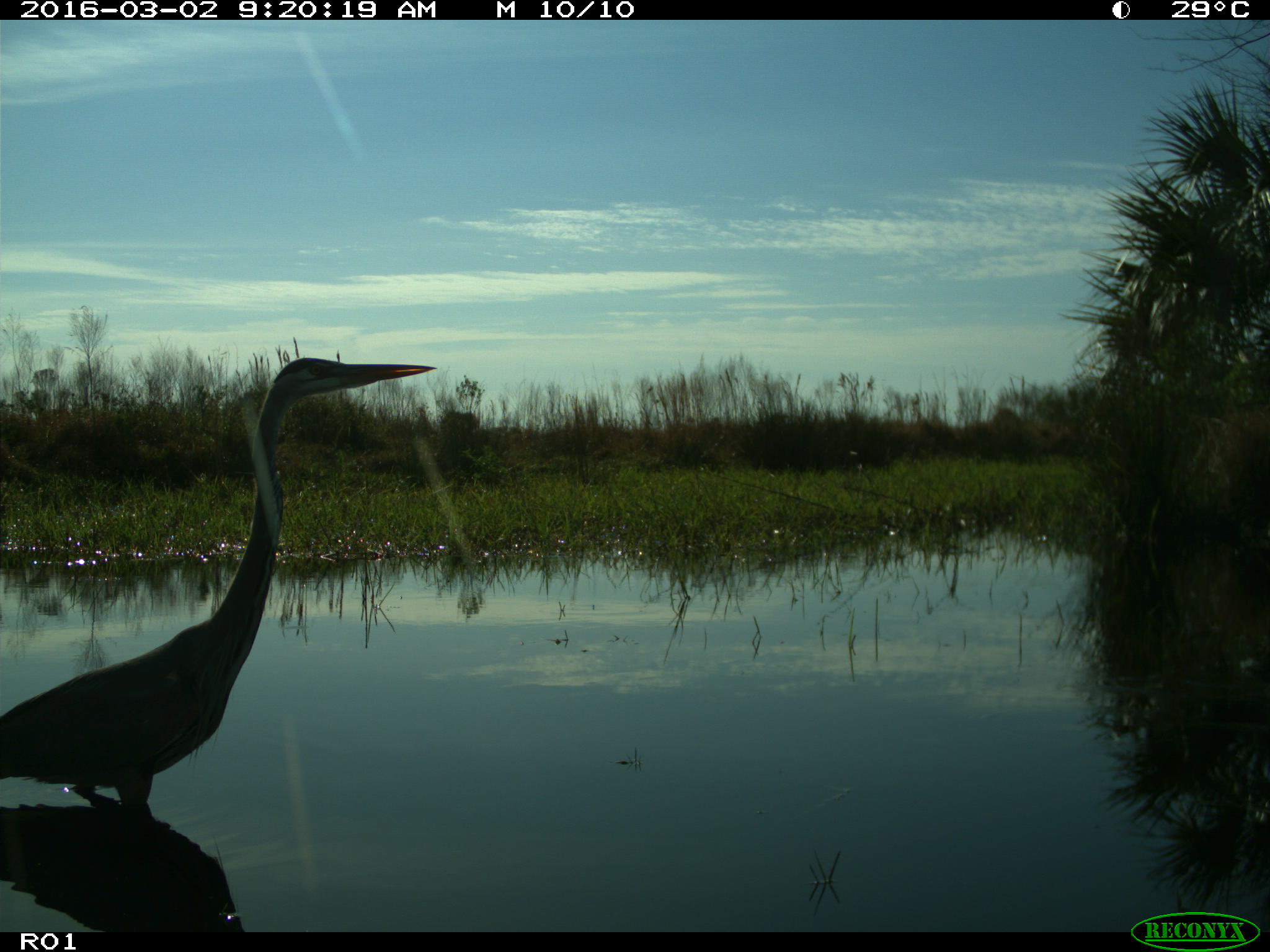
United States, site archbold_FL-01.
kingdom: Animalia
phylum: Chordata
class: Aves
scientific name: Aves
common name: birds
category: unidentified bird